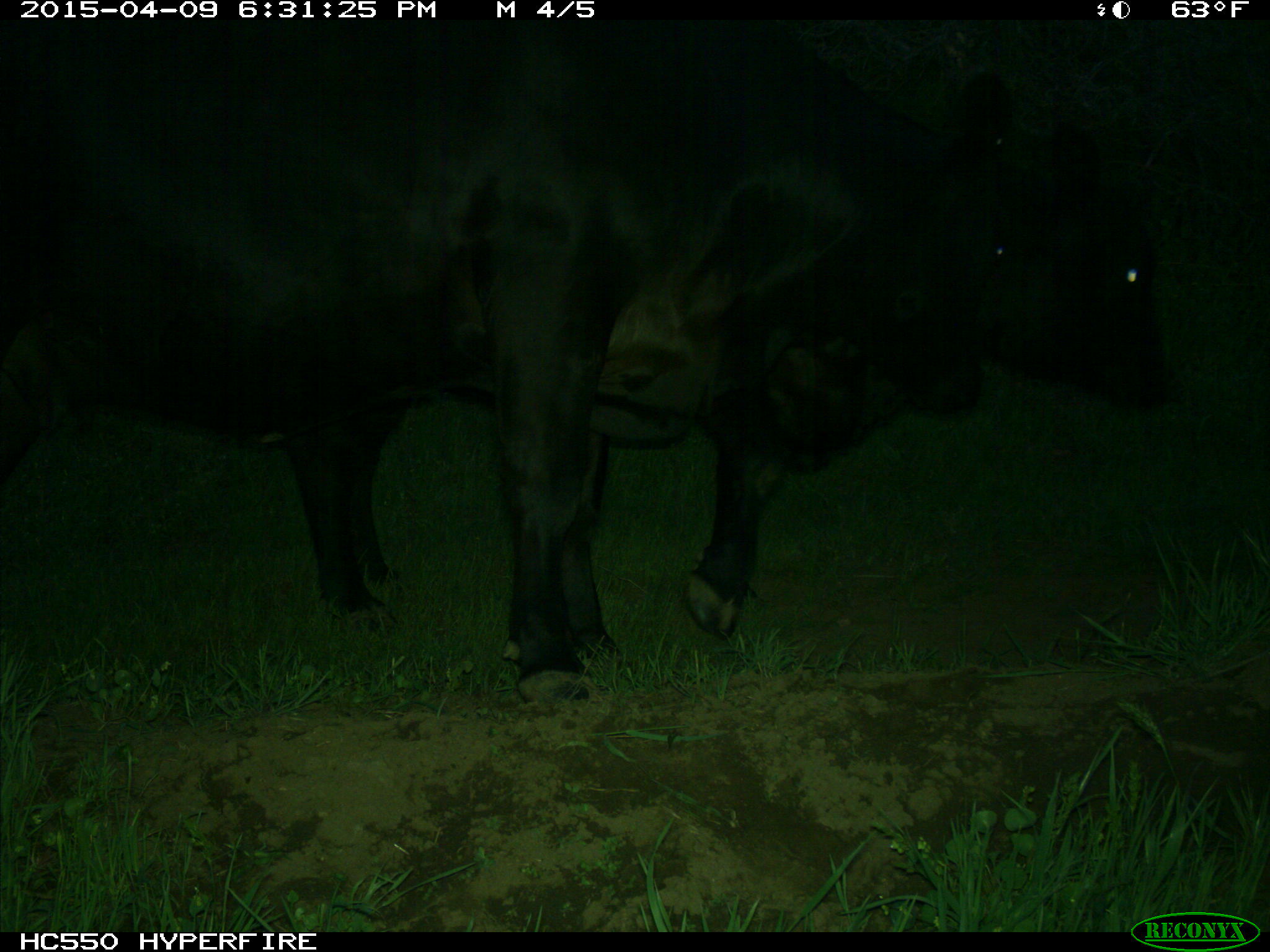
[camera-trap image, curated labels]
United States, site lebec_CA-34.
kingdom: Animalia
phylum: Chordata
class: Mammalia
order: Artiodactyla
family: Bovidae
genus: Bos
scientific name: Bos taurus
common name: domestic cow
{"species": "Bos taurus (domestic cow)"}